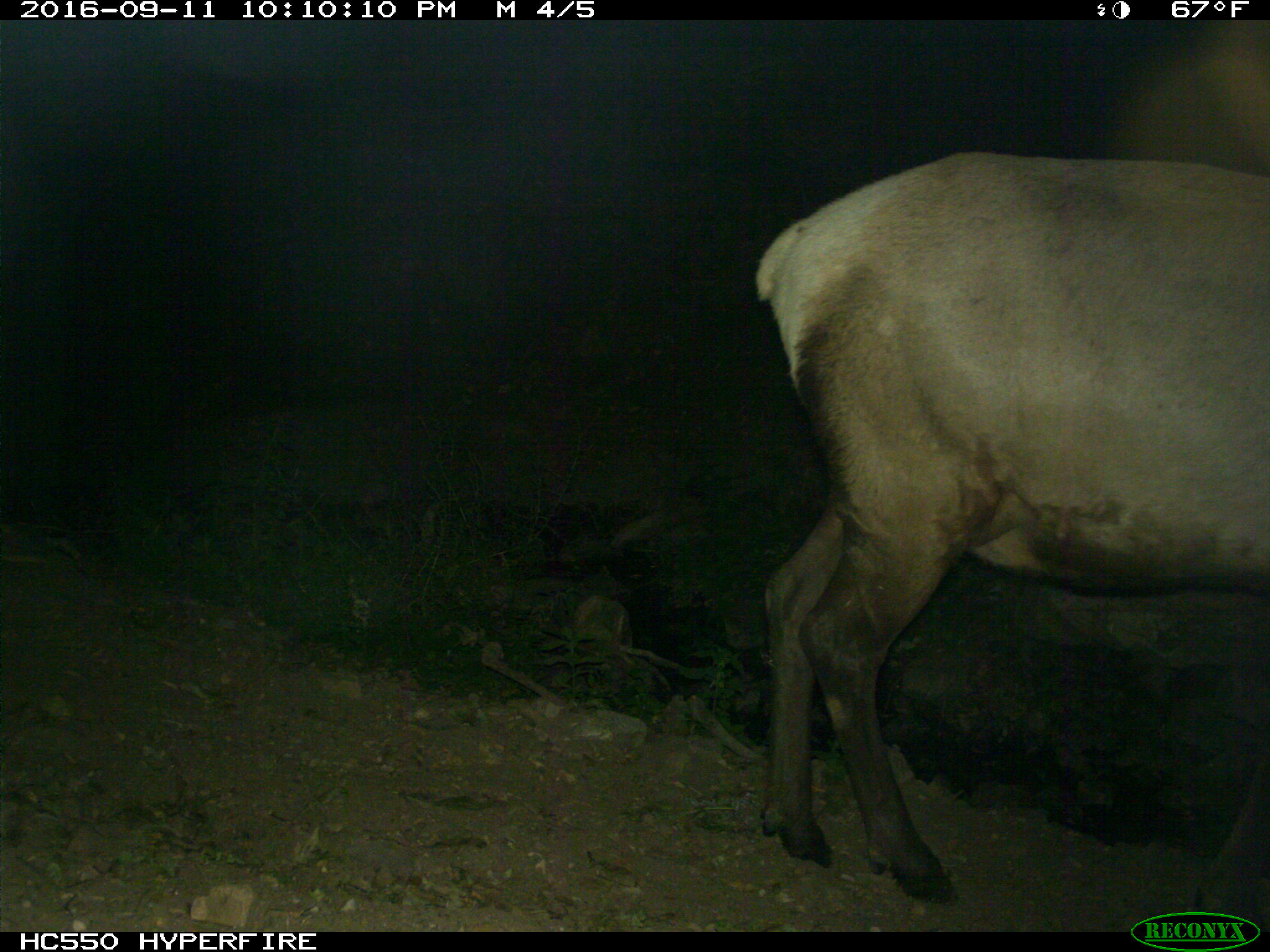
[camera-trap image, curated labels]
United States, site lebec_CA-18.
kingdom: Animalia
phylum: Chordata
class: Mammalia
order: Artiodactyla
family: Cervidae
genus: Cervus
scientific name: Cervus canadensis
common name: elk